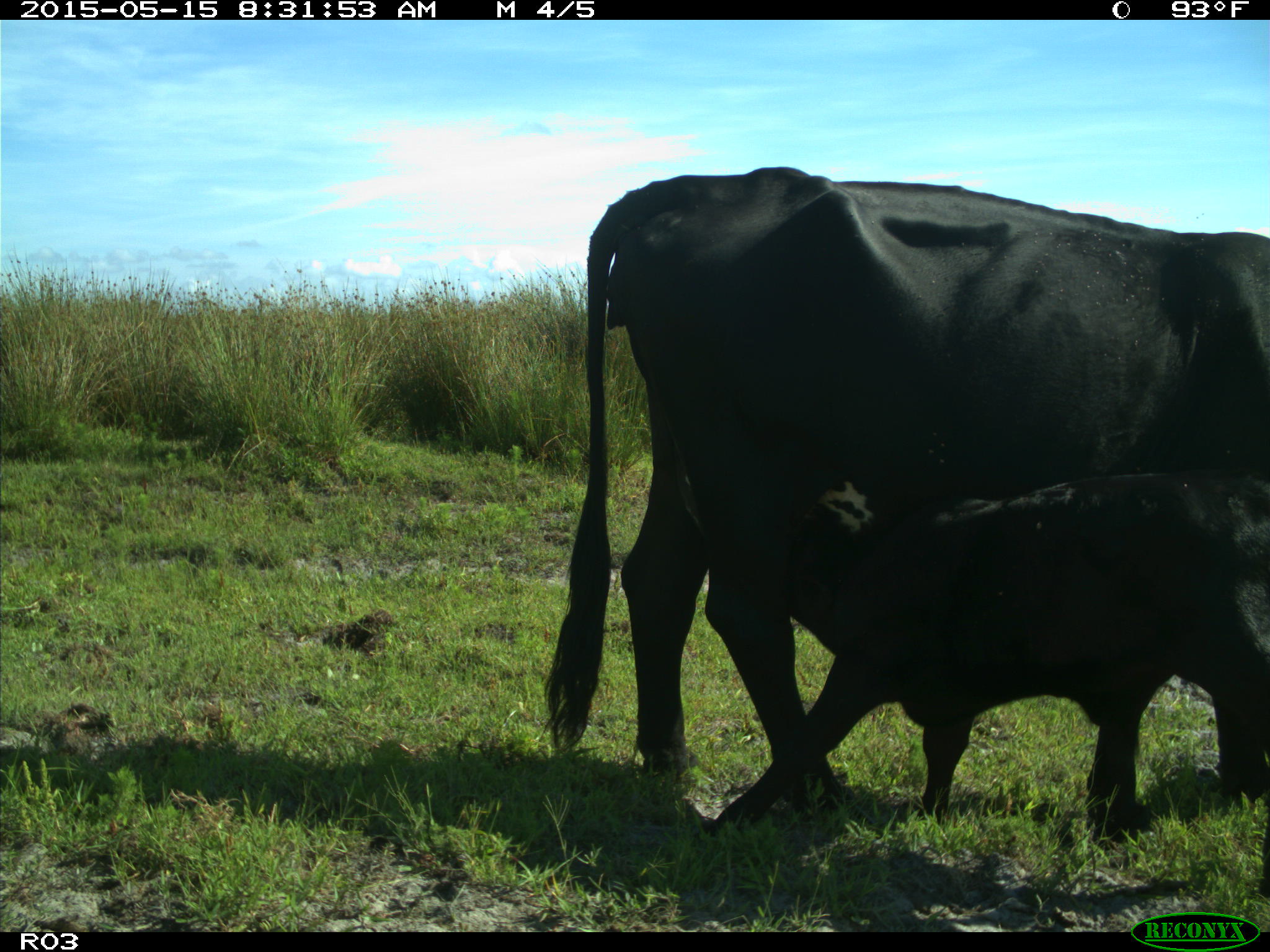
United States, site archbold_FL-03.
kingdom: Animalia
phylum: Chordata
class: Mammalia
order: Artiodactyla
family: Bovidae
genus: Bos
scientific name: Bos taurus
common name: domestic cow